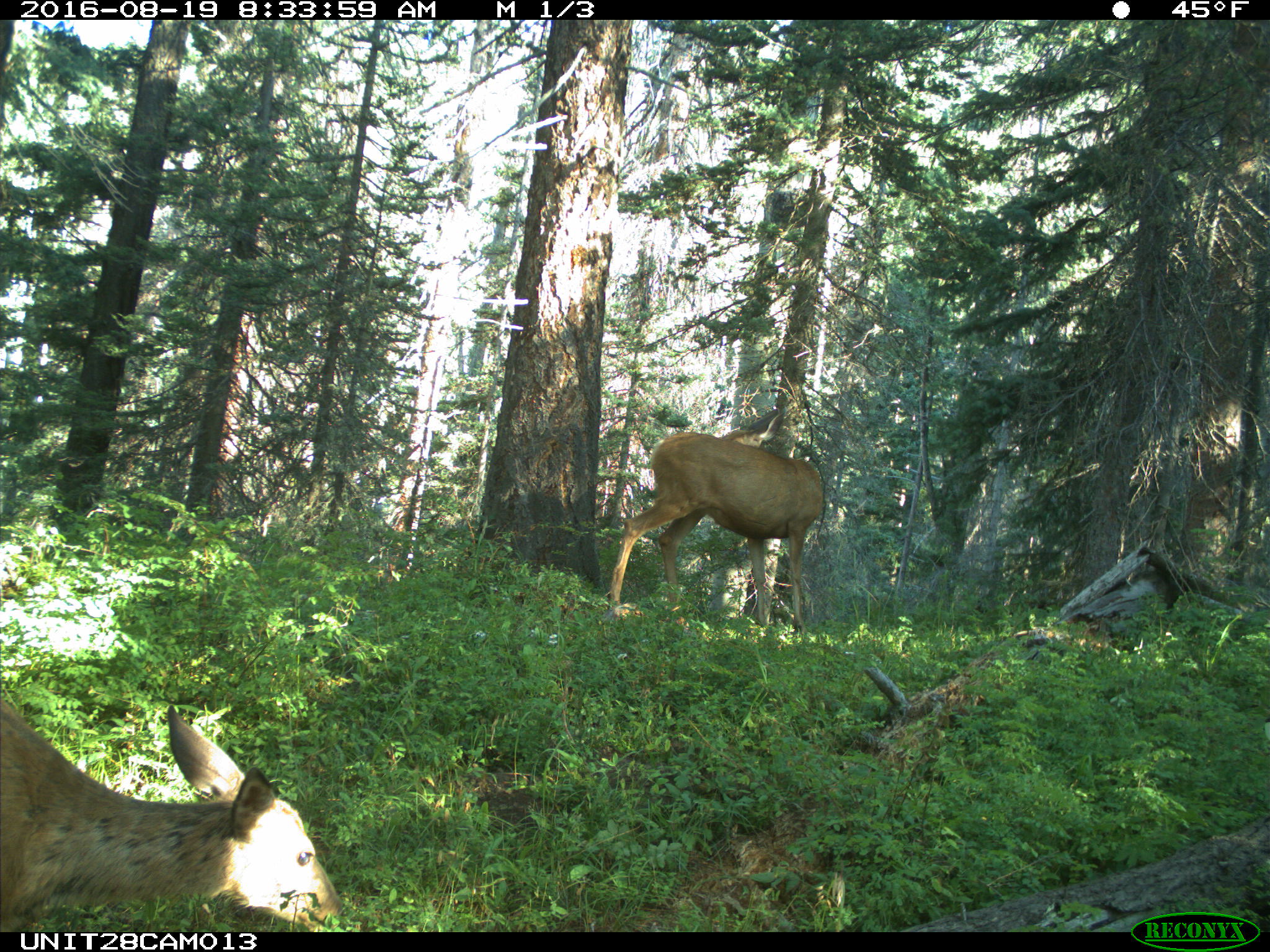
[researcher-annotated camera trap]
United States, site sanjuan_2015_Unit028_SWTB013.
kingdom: Animalia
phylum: Chordata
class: Mammalia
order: Artiodactyla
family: Cervidae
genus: Odocoileus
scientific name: Odocoileus hemionus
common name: mule deer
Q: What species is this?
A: Odocoileus hemionus (mule deer).